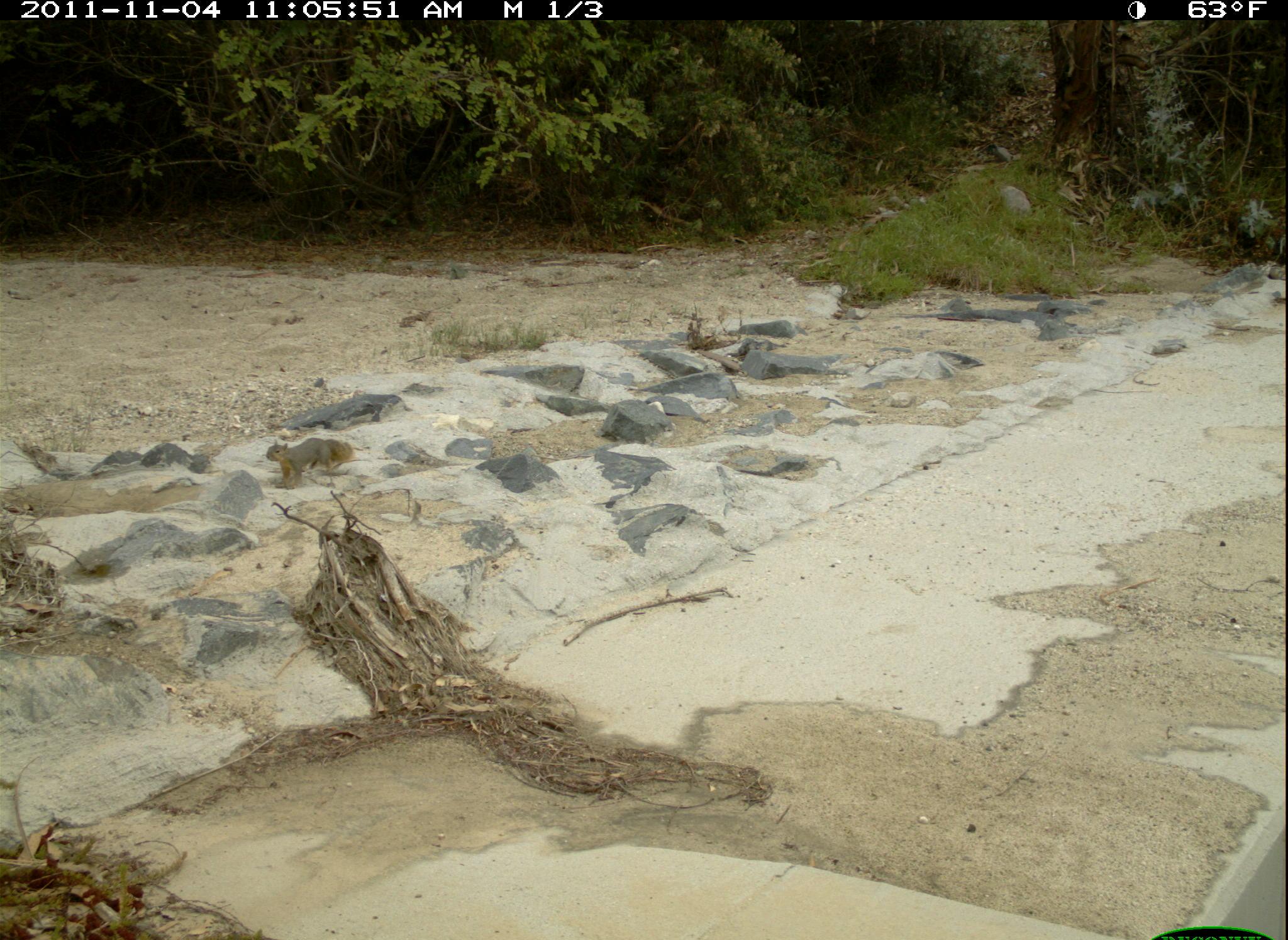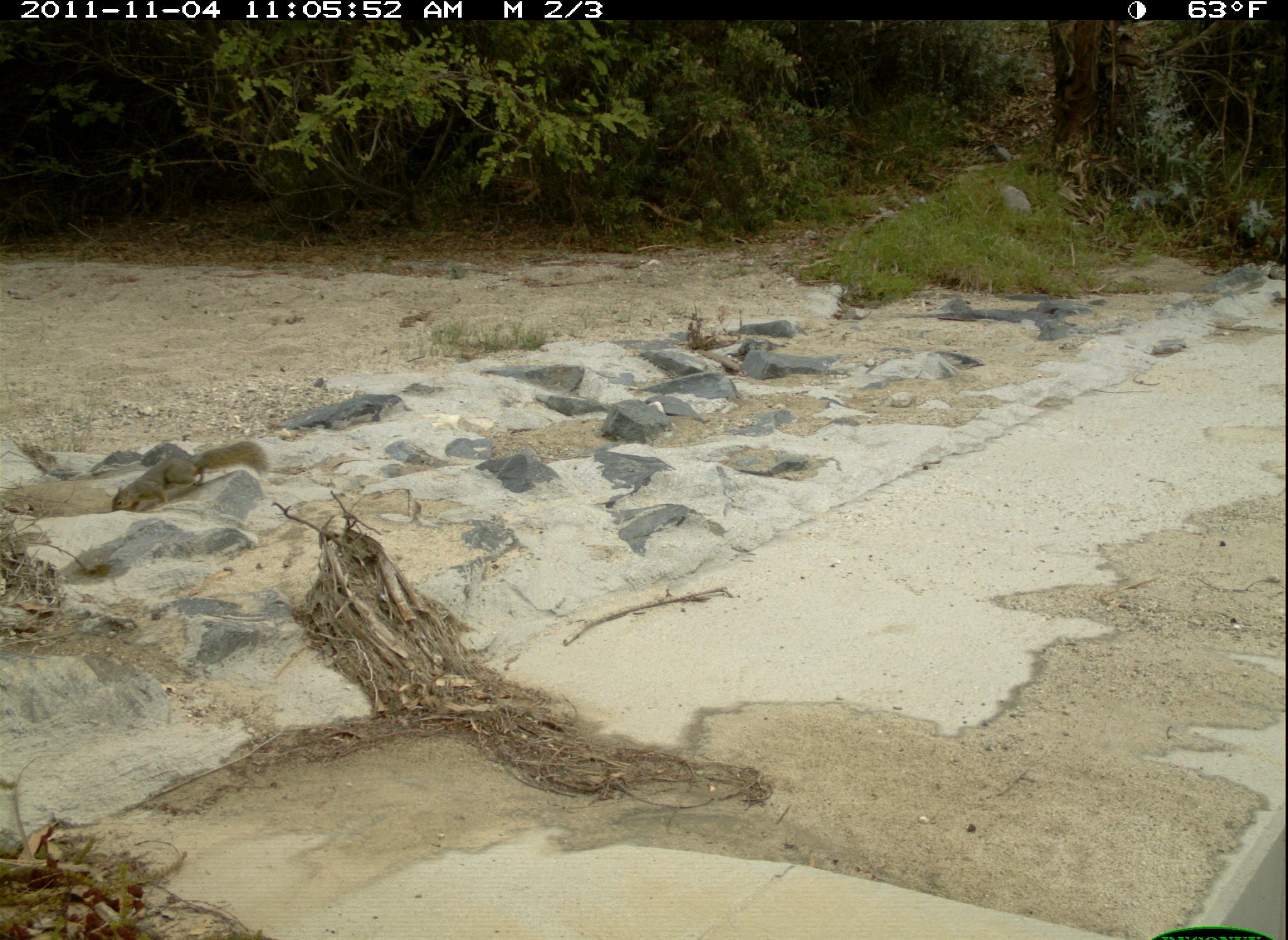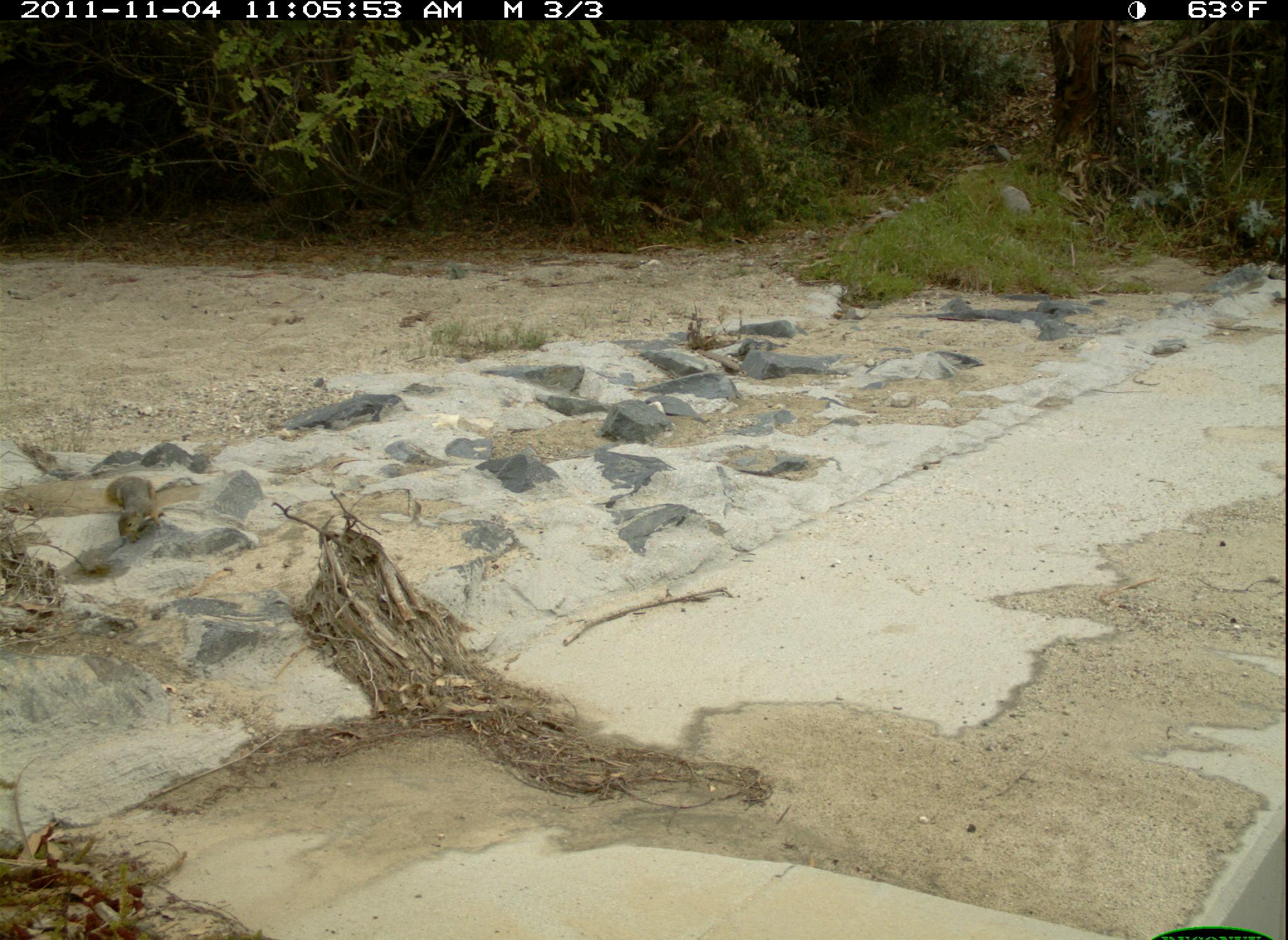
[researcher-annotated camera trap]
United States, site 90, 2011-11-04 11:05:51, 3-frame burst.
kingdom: Animalia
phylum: Chordata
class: Mammalia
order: Rodentia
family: Sciuridae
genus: Sciurus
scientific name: Sciurus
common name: squirrel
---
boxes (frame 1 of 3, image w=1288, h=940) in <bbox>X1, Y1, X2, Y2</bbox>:
squirrel: <bbox>254, 432, 364, 493</bbox>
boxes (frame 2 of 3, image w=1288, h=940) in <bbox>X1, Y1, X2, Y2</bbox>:
squirrel: <bbox>108, 436, 283, 544</bbox>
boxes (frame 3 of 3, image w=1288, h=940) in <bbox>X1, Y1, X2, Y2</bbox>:
squirrel: <bbox>103, 457, 180, 554</bbox>